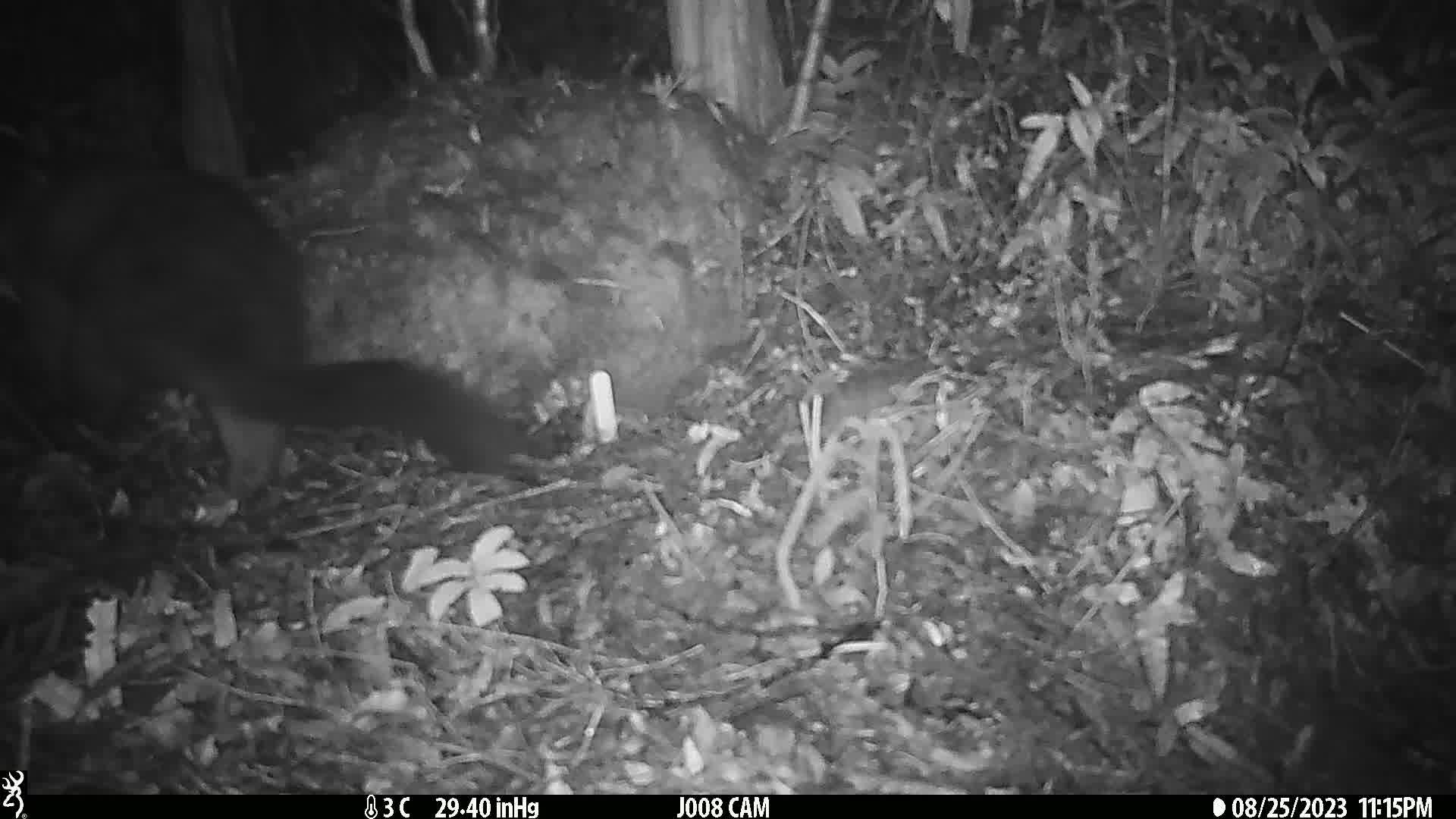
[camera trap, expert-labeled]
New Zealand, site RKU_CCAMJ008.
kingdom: Animalia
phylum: Chordata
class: Mammalia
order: Diprotodontia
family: Phalangeridae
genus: Trichosurus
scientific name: Trichosurus vulpecula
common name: common brushtail possum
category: possum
Possum (common brushtail possum) (Trichosurus vulpecula).